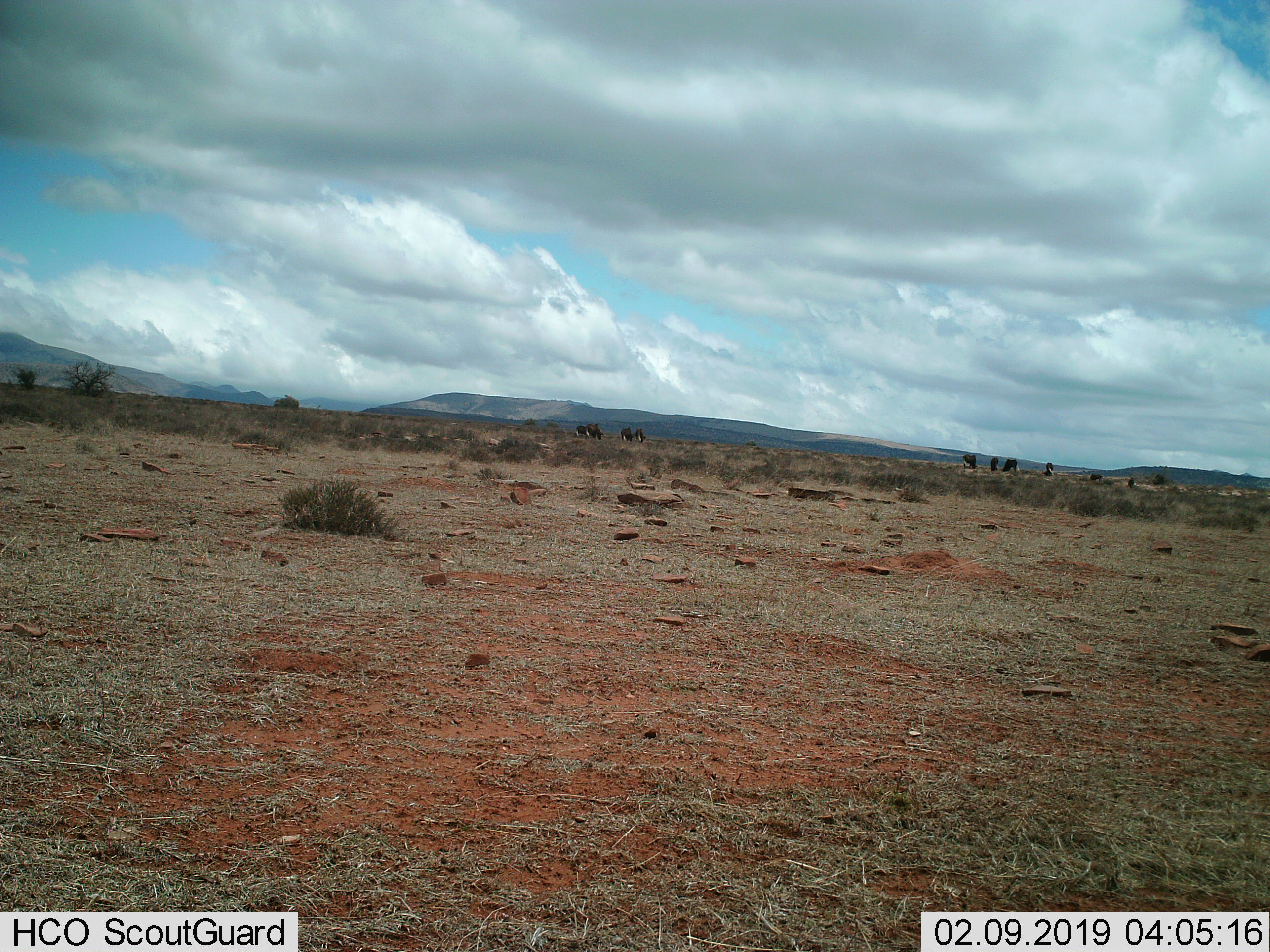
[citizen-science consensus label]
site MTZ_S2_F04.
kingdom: Animalia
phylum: Chordata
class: Mammalia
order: Artiodactyla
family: Bovidae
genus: Connochaetes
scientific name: Connochaetes gnou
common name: black wildebeest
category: wildebeestblack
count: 10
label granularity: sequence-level